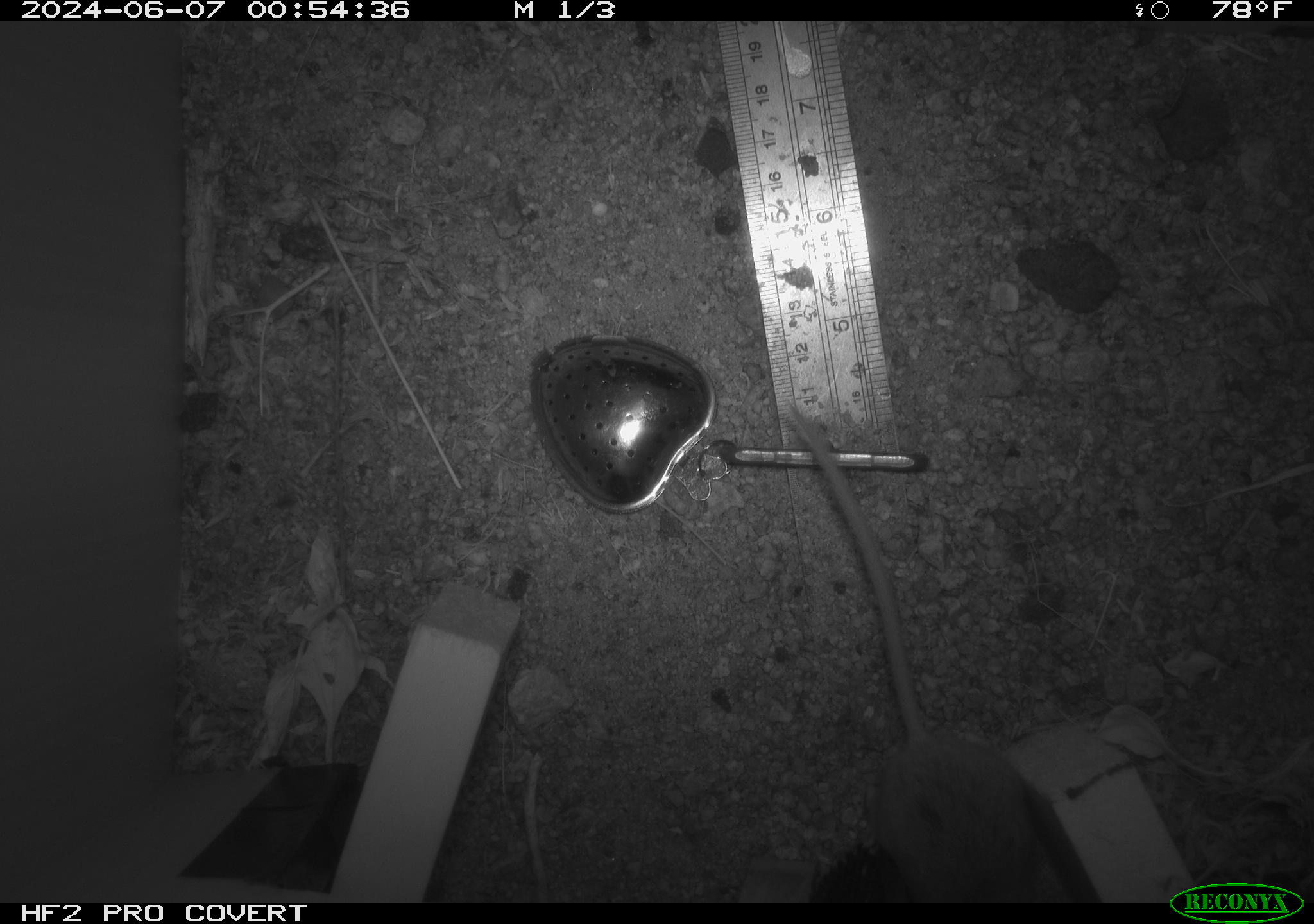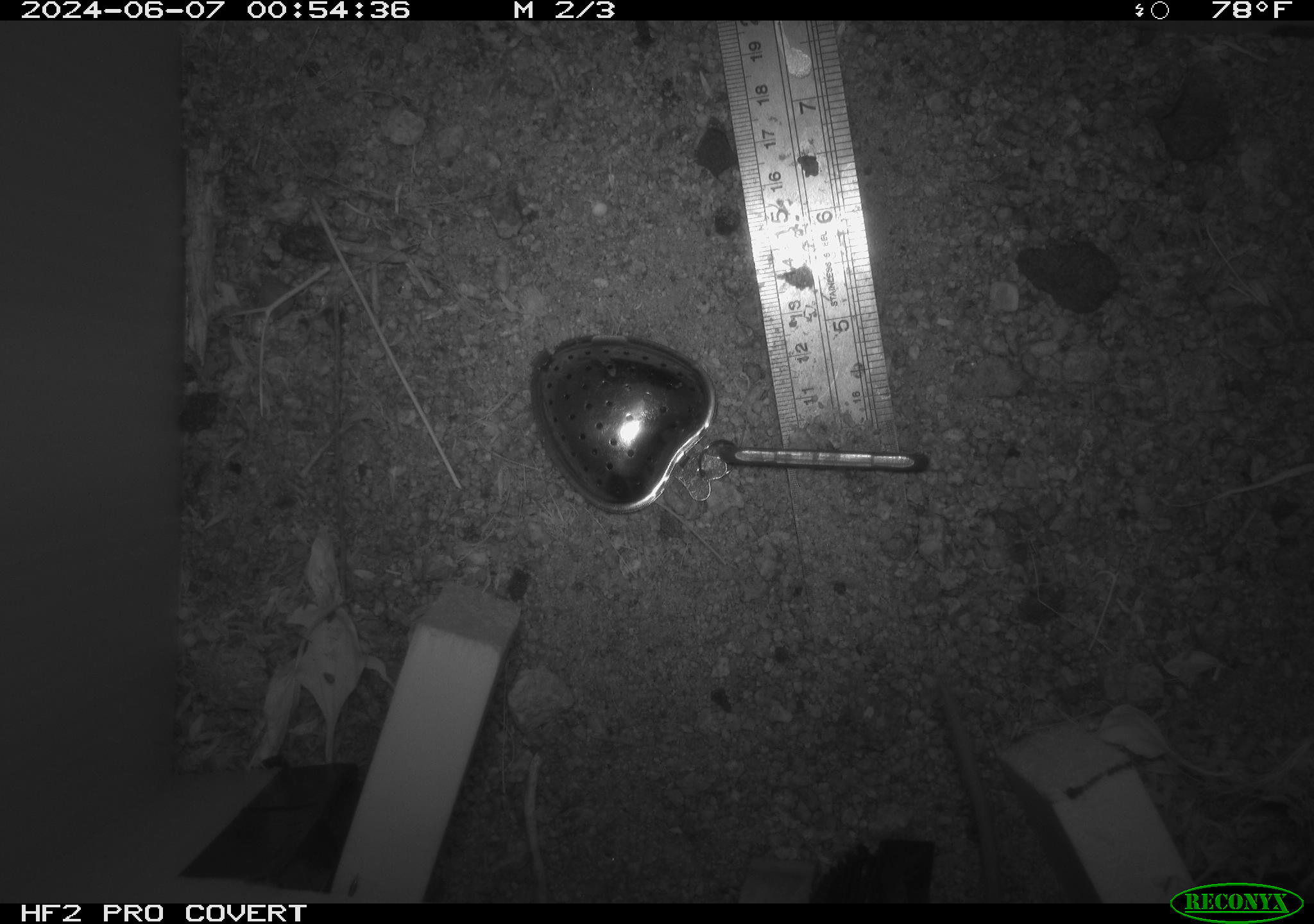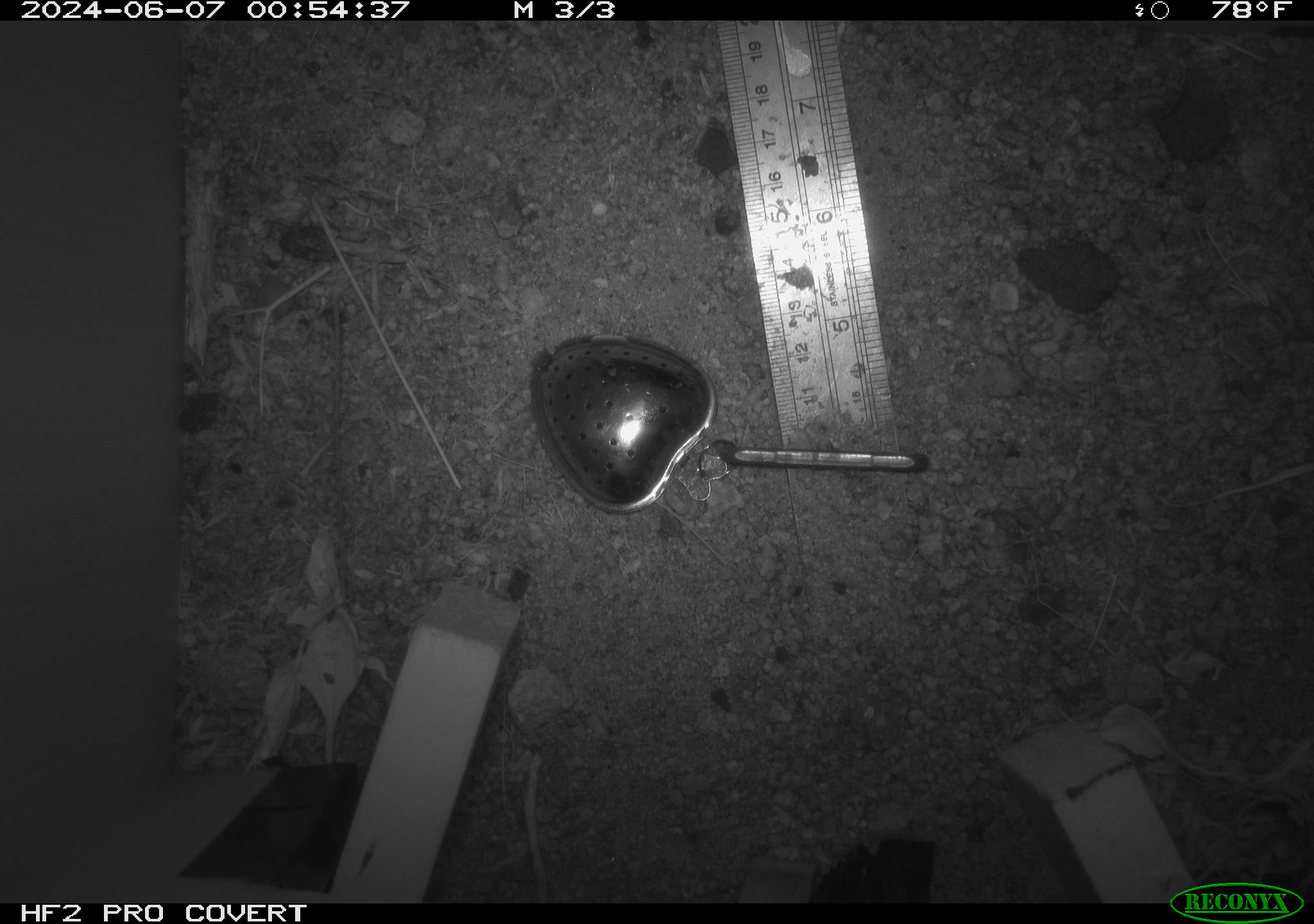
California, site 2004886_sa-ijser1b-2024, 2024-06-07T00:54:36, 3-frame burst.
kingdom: Animalia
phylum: Chordata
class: Mammalia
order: Rodentia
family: Heteromyidae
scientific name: Heteromyidae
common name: kangaroo rats and pocket mice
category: heteromyidae family